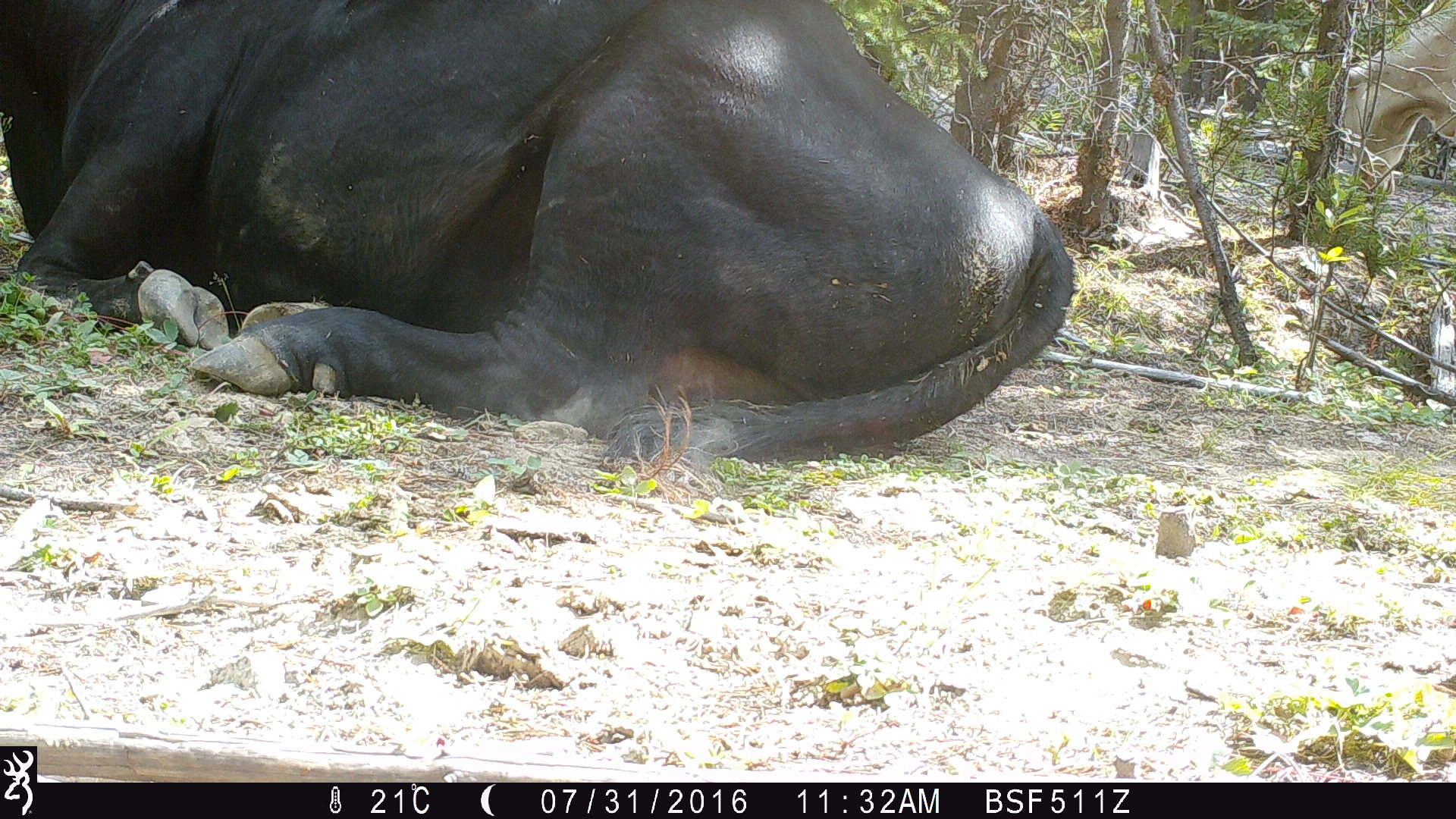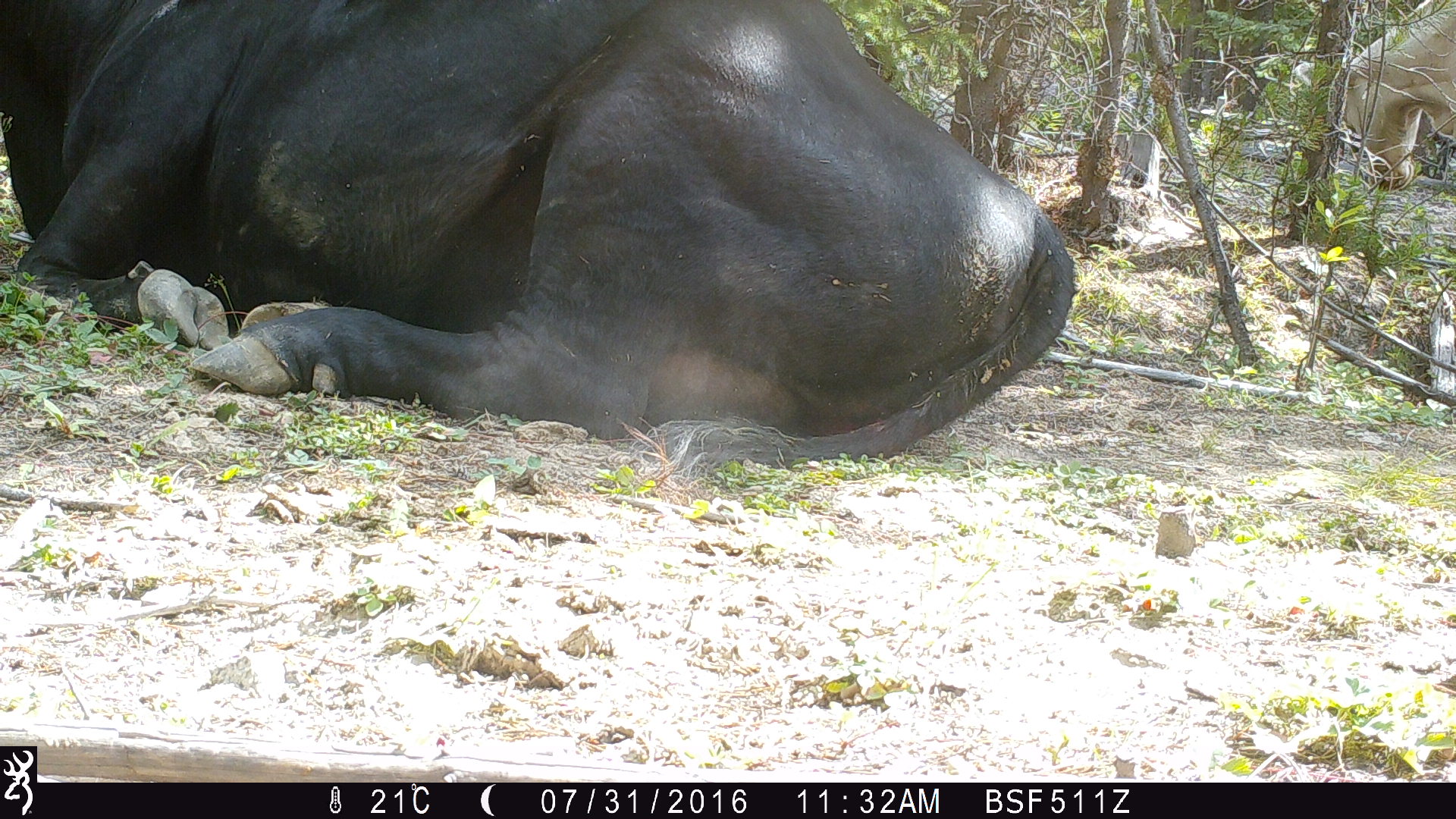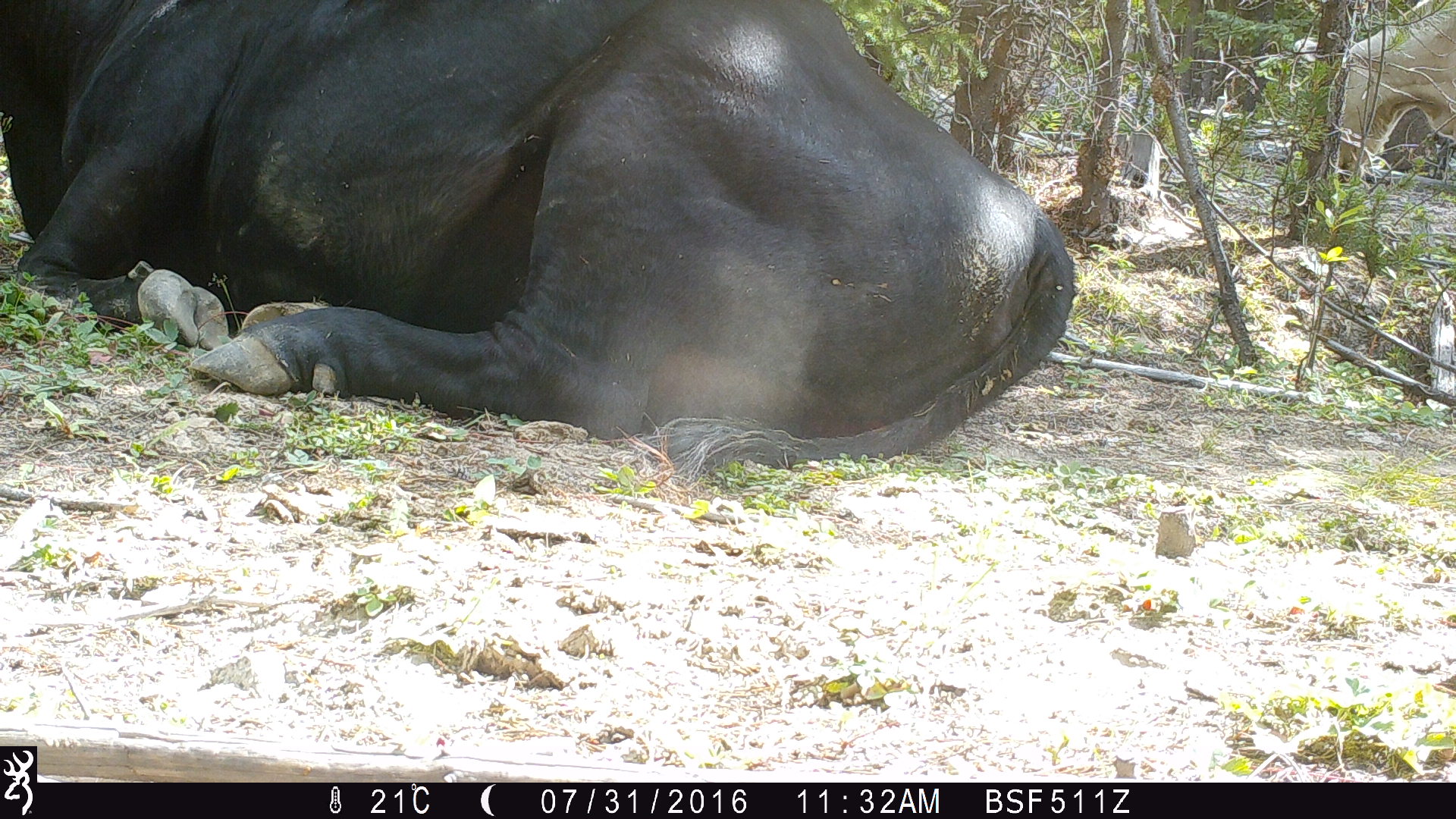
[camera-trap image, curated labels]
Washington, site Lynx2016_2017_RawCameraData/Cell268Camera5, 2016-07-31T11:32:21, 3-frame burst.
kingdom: Animalia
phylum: Chordata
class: Mammalia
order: Artiodactyla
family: Bovidae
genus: Bos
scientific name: Bos taurus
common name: domestic cattle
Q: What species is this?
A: Domestic cattle (Bos taurus).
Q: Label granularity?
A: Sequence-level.